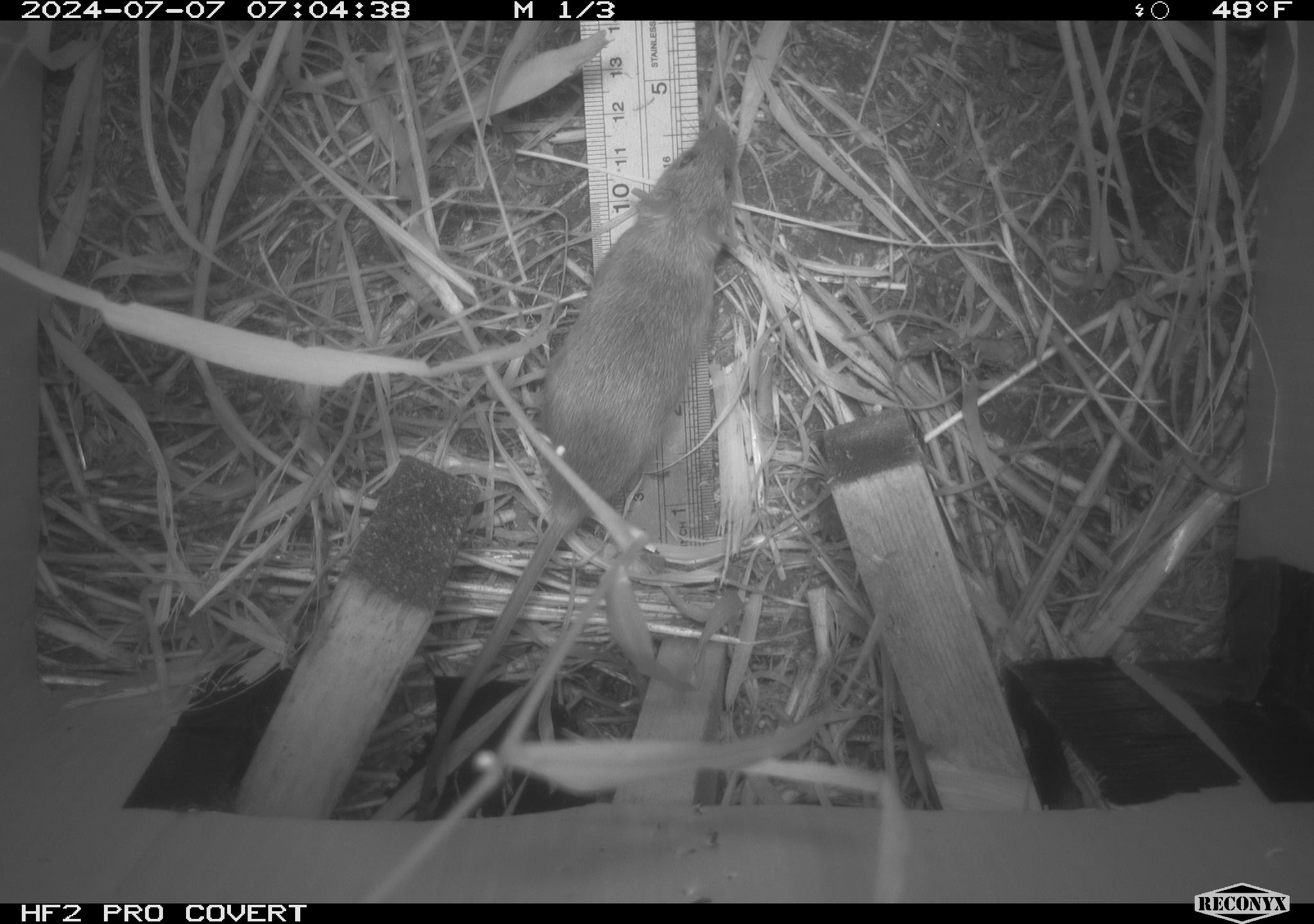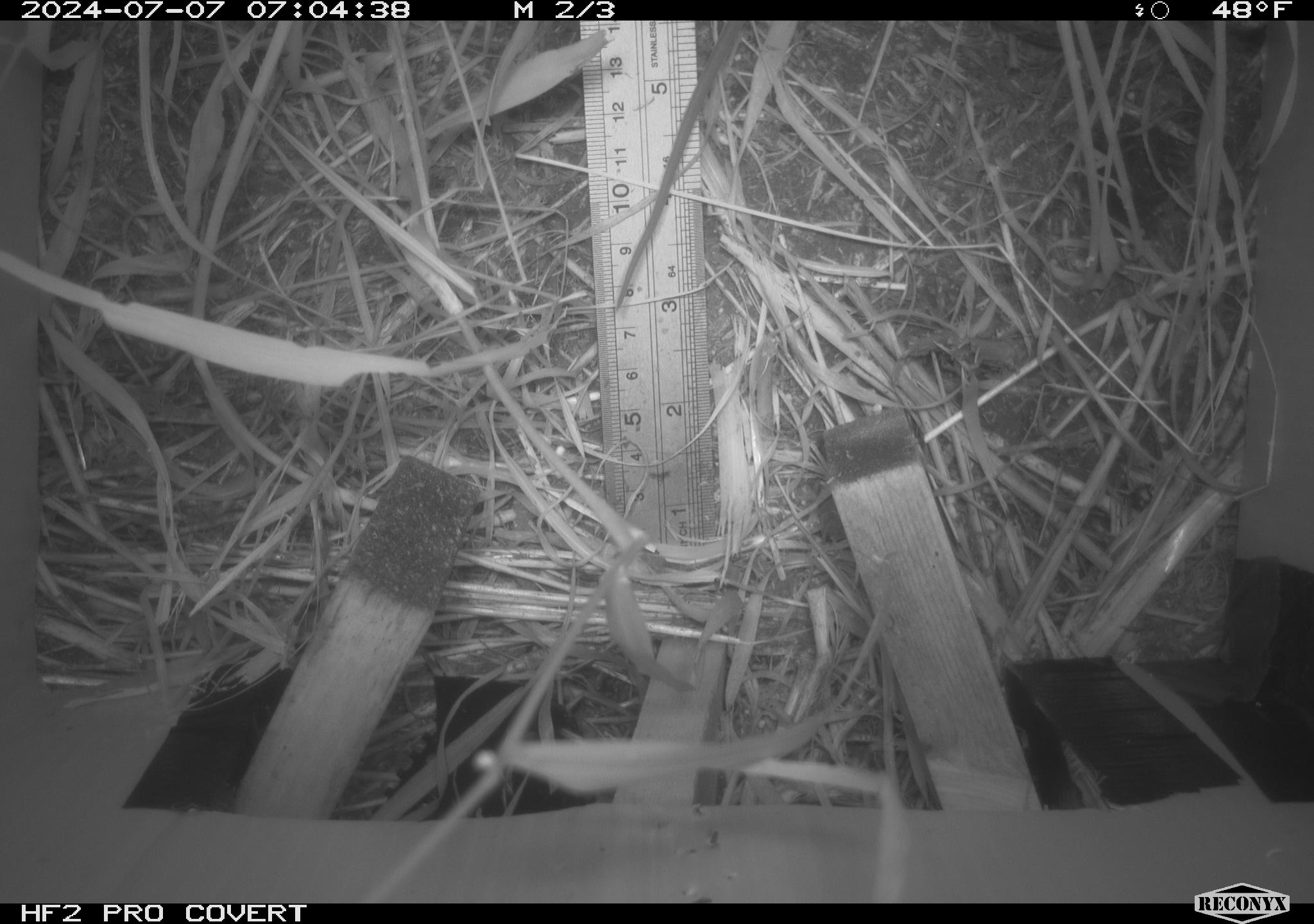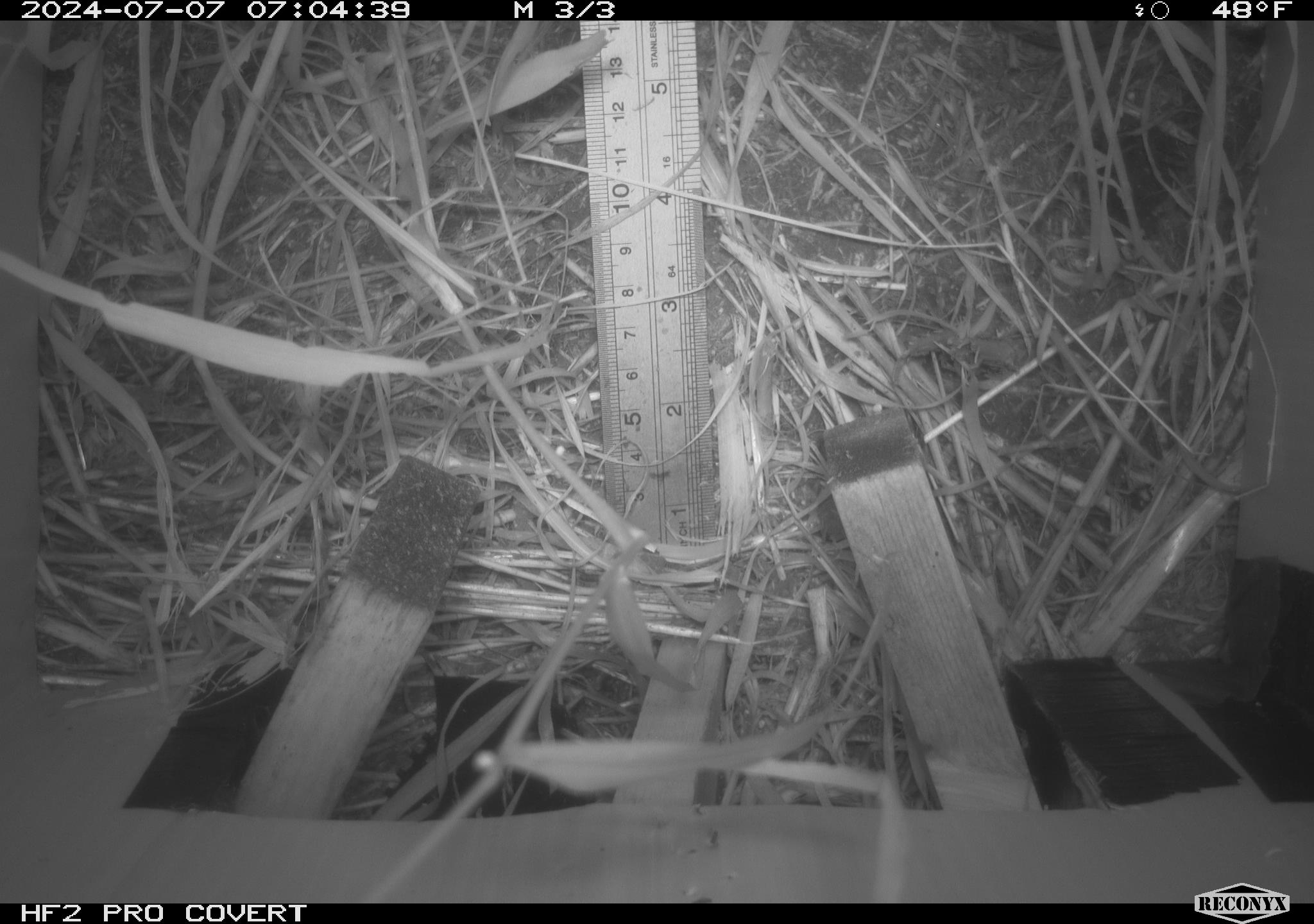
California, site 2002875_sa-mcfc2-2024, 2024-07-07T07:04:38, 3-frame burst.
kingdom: Animalia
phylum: Chordata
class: Mammalia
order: Rodentia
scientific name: Rodentia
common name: rodent